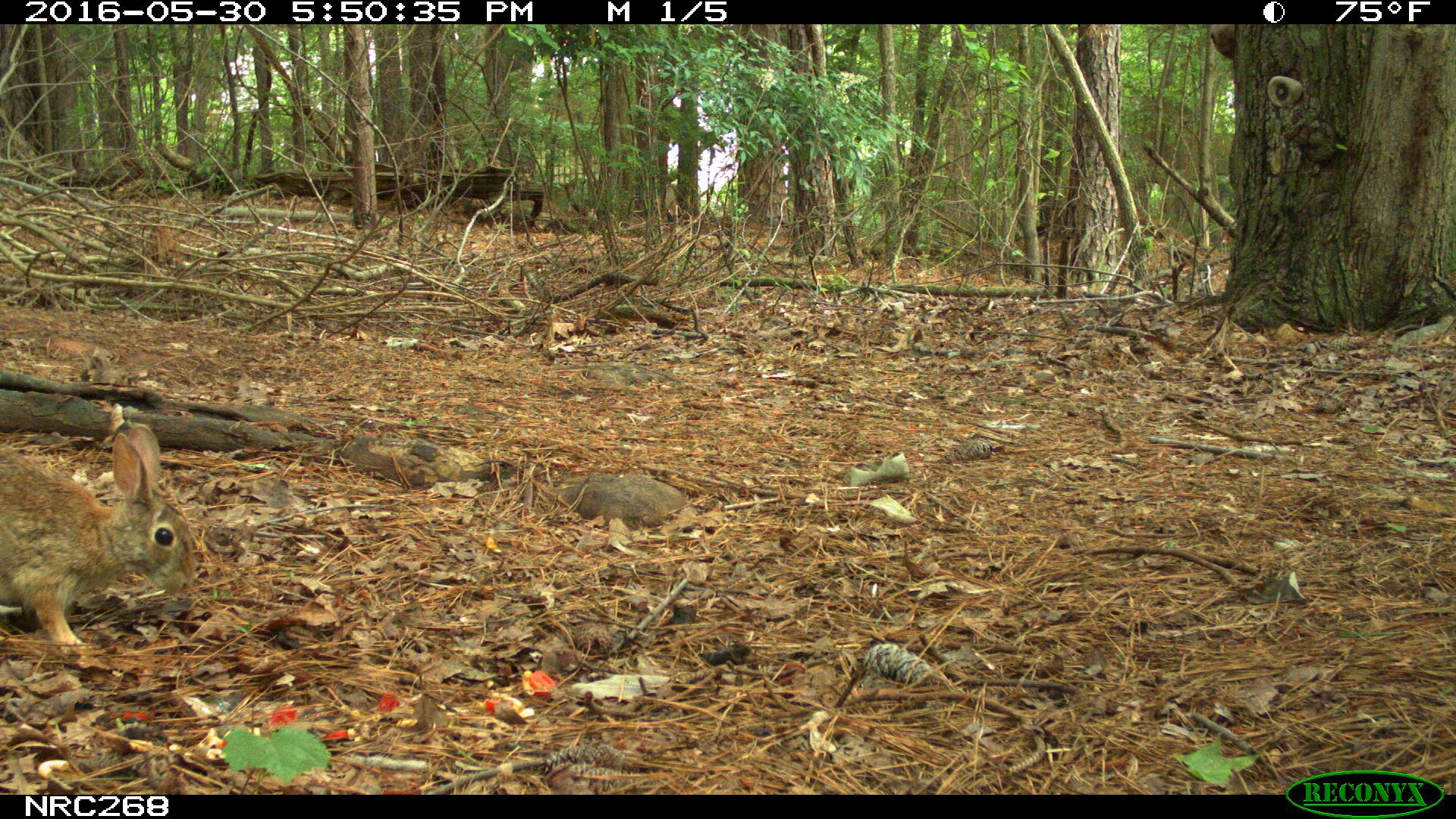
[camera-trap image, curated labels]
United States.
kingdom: Animalia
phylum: Chordata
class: Mammalia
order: Lagomorpha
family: Leporidae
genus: Sylvilagus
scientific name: Sylvilagus floridanus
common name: eastern cottontail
Eastern Cottontail (Sylvilagus floridanus).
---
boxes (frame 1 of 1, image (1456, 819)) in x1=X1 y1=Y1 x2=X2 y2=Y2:
Eastern Cottontail: x1=2 y1=400 x2=200 y2=654